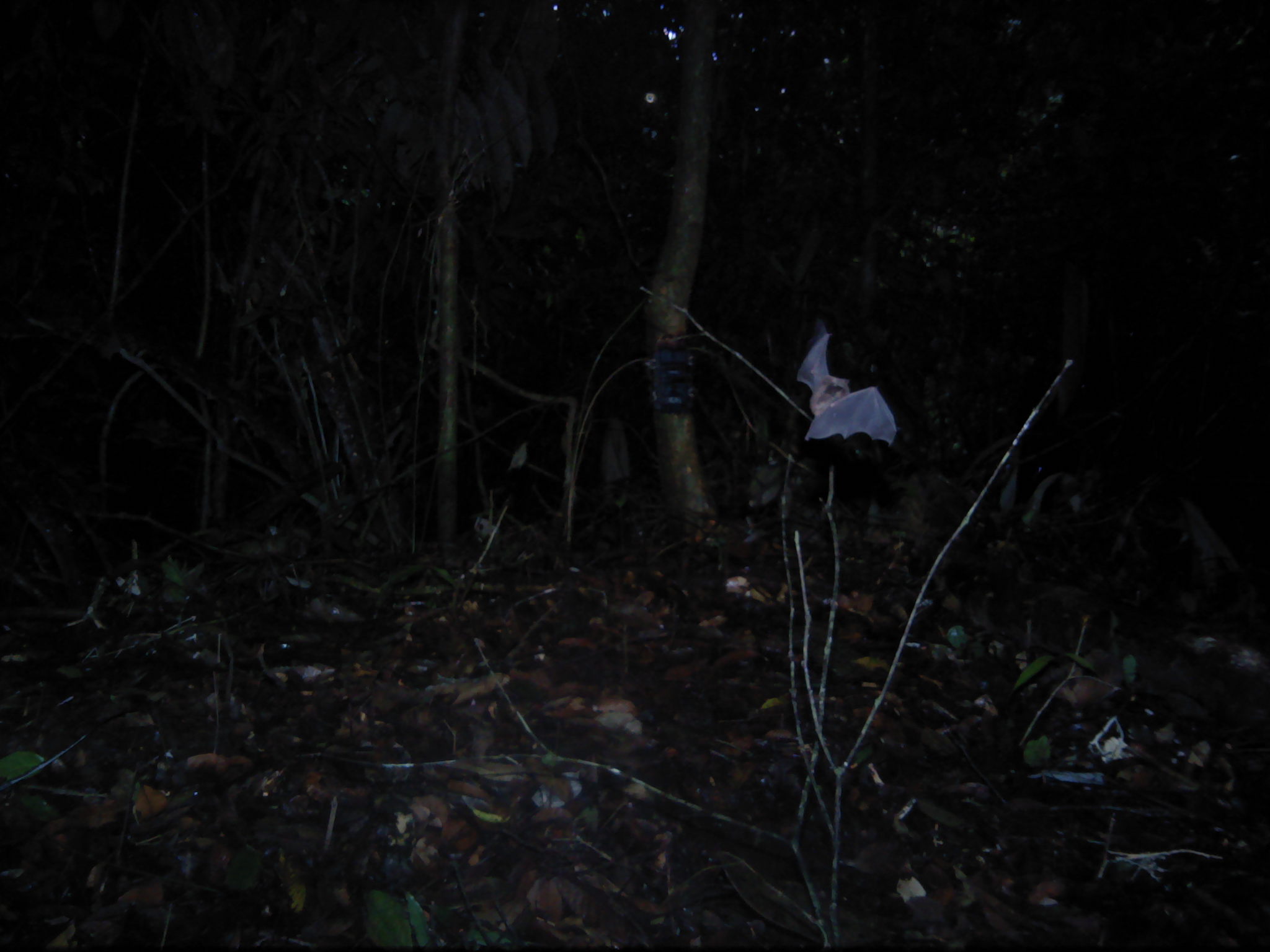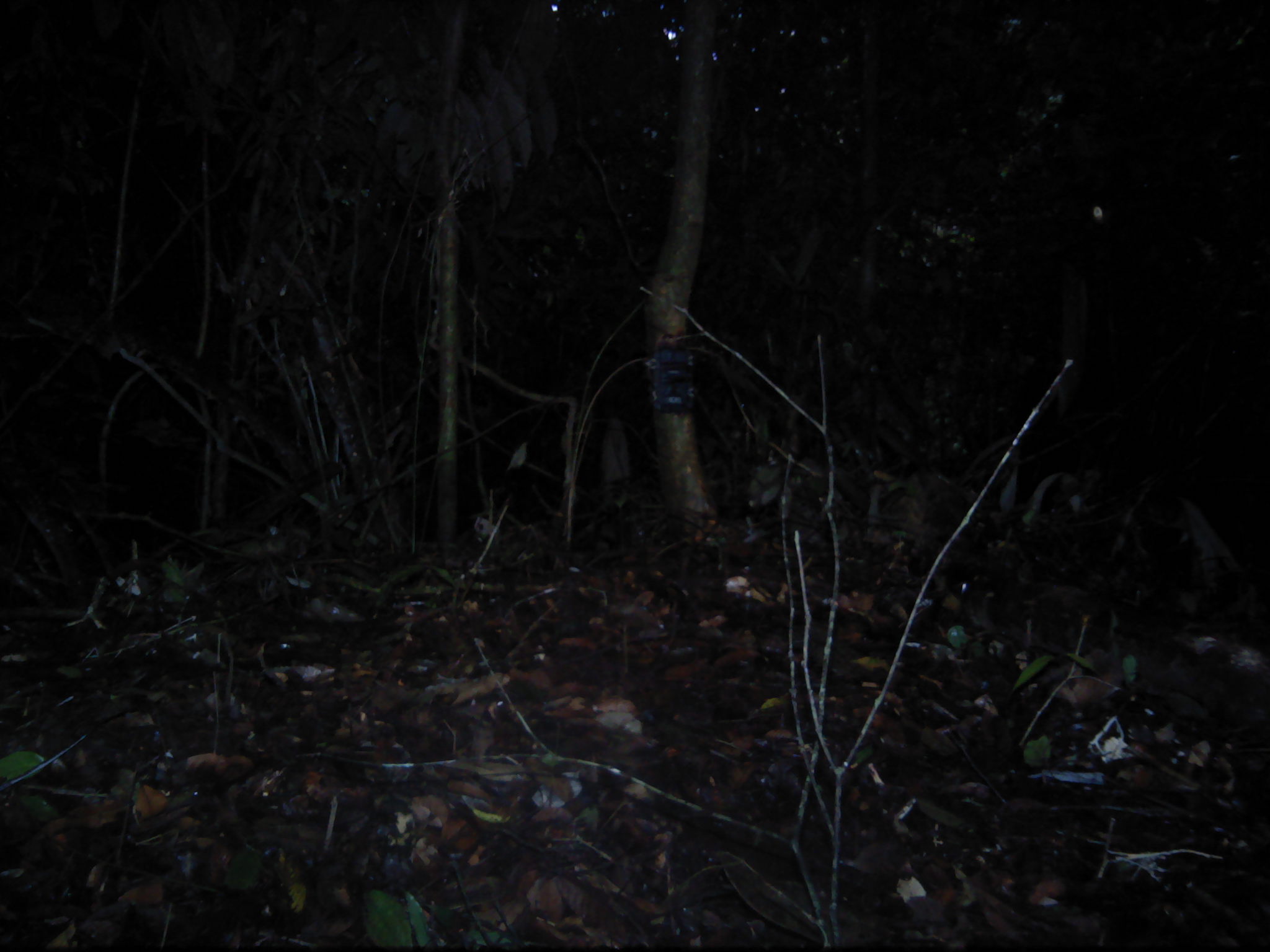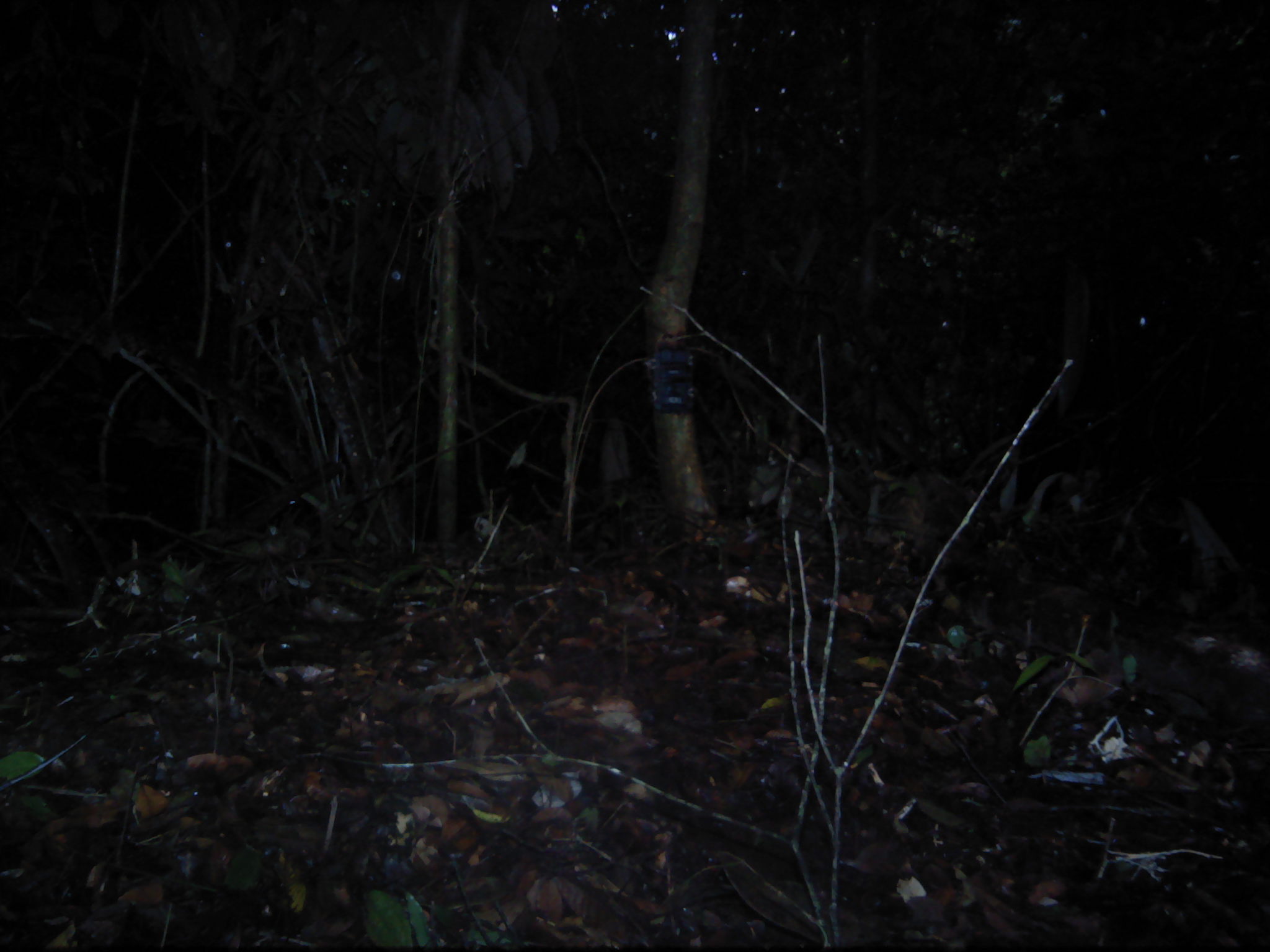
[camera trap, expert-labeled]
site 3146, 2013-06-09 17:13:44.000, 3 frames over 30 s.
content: unidentified animal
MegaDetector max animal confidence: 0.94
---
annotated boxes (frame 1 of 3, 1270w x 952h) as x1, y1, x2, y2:
unknown: 795, 317, 896, 443